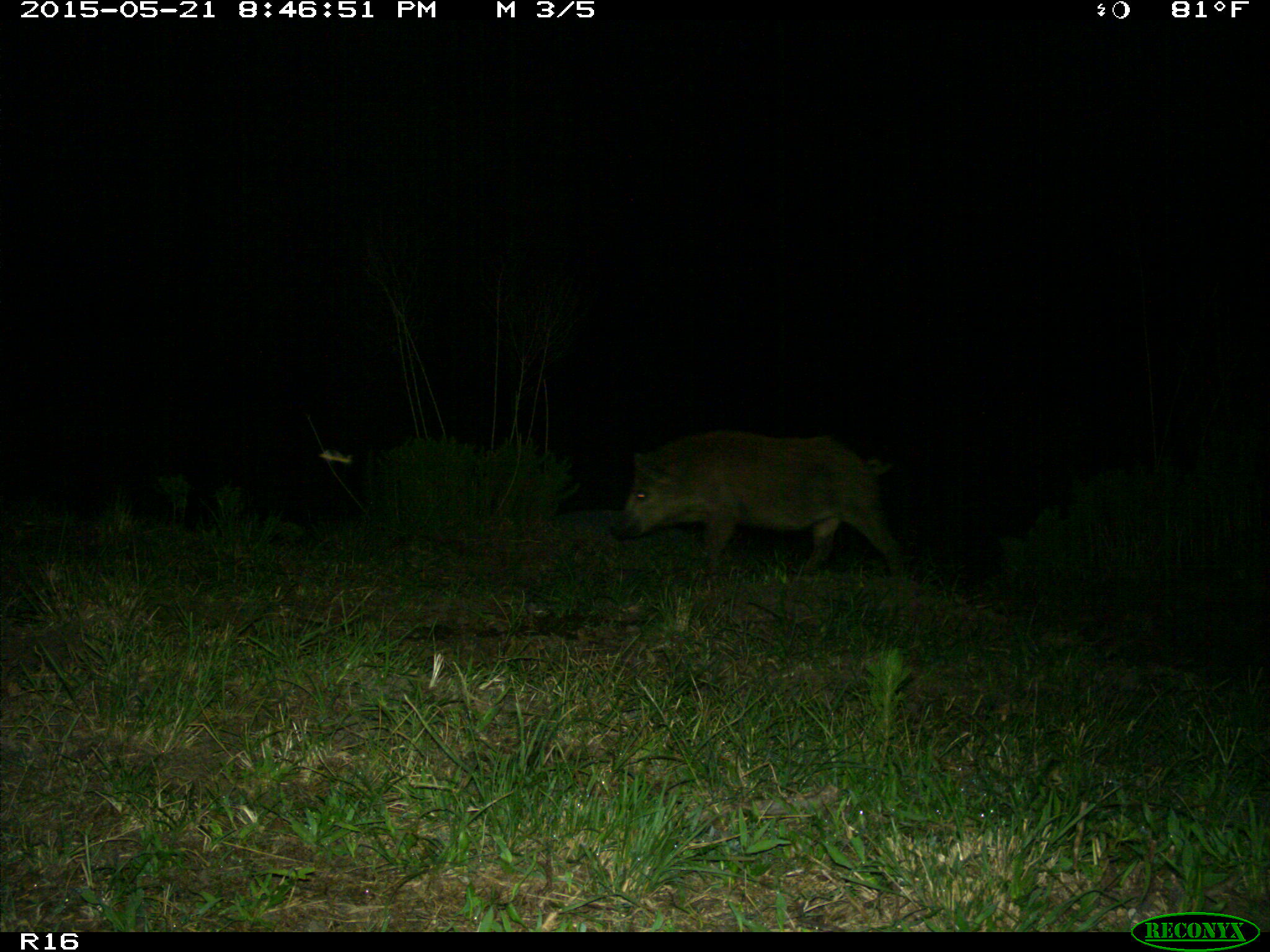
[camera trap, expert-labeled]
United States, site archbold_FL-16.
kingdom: Animalia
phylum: Chordata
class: Mammalia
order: Artiodactyla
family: Suidae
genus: Sus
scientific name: Sus scrofa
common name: wild boar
Sus scrofa (wild boar).